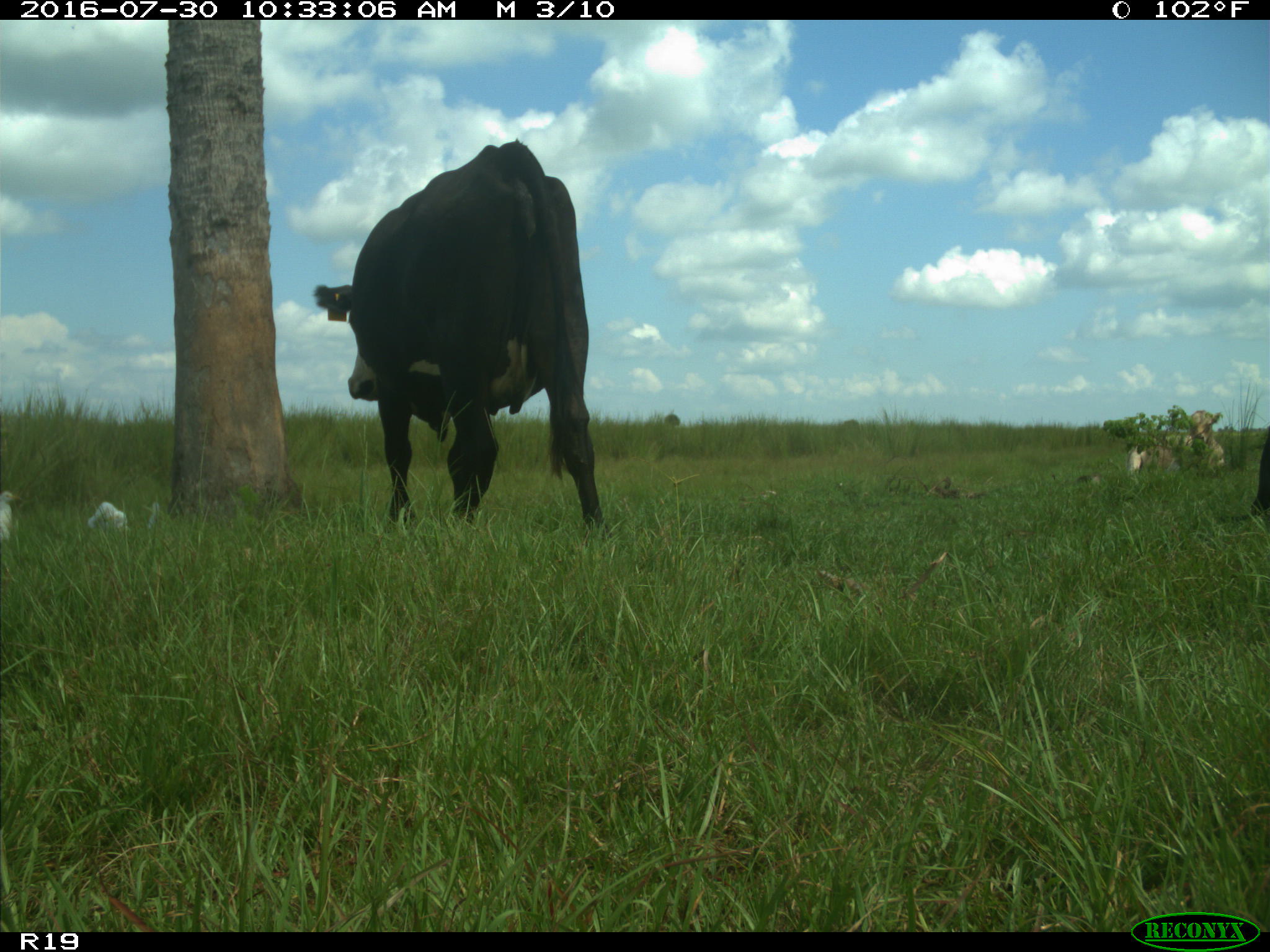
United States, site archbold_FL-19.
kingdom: Animalia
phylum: Chordata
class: Mammalia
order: Artiodactyla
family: Bovidae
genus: Bos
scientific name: Bos taurus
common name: domestic cow